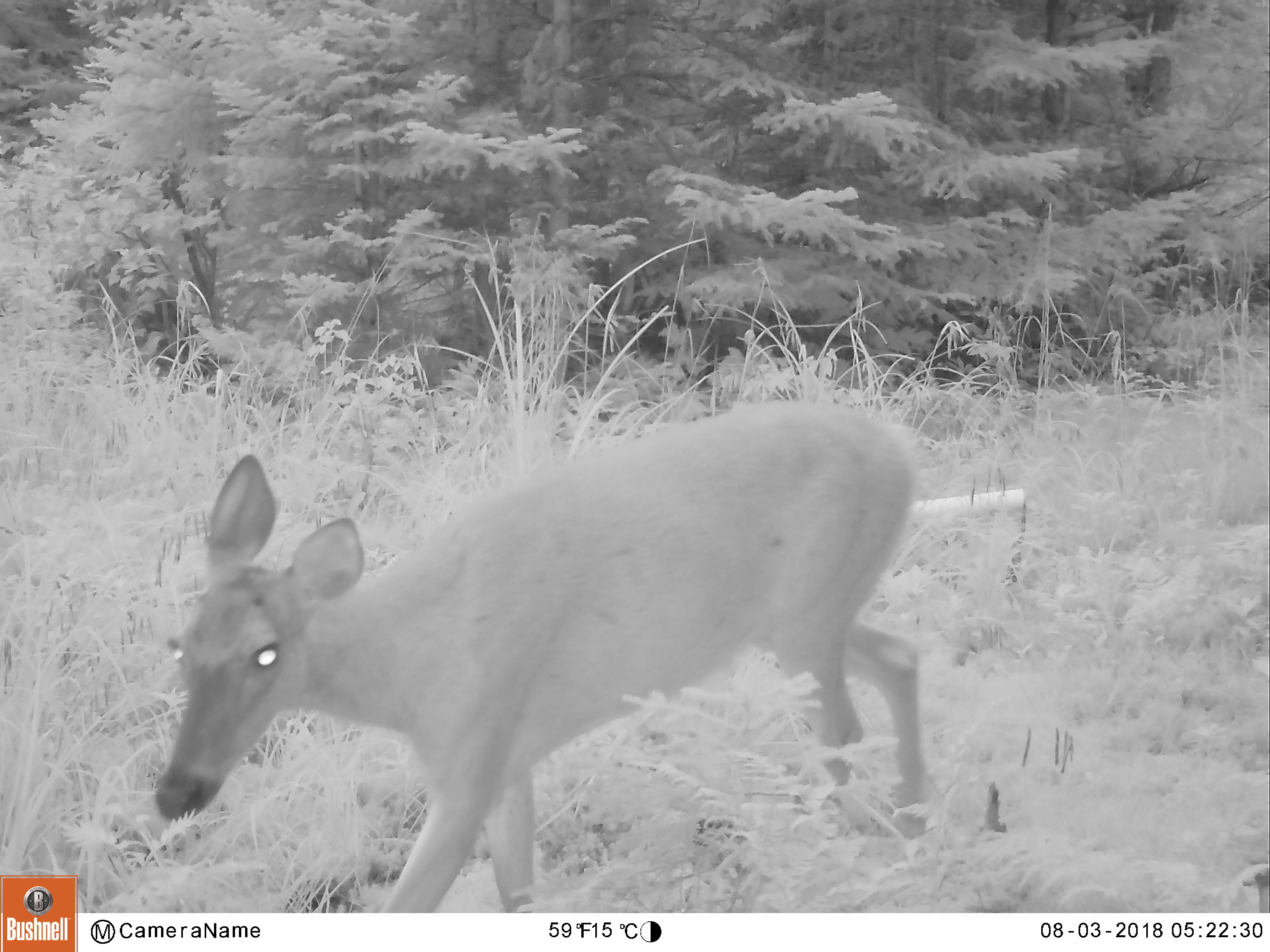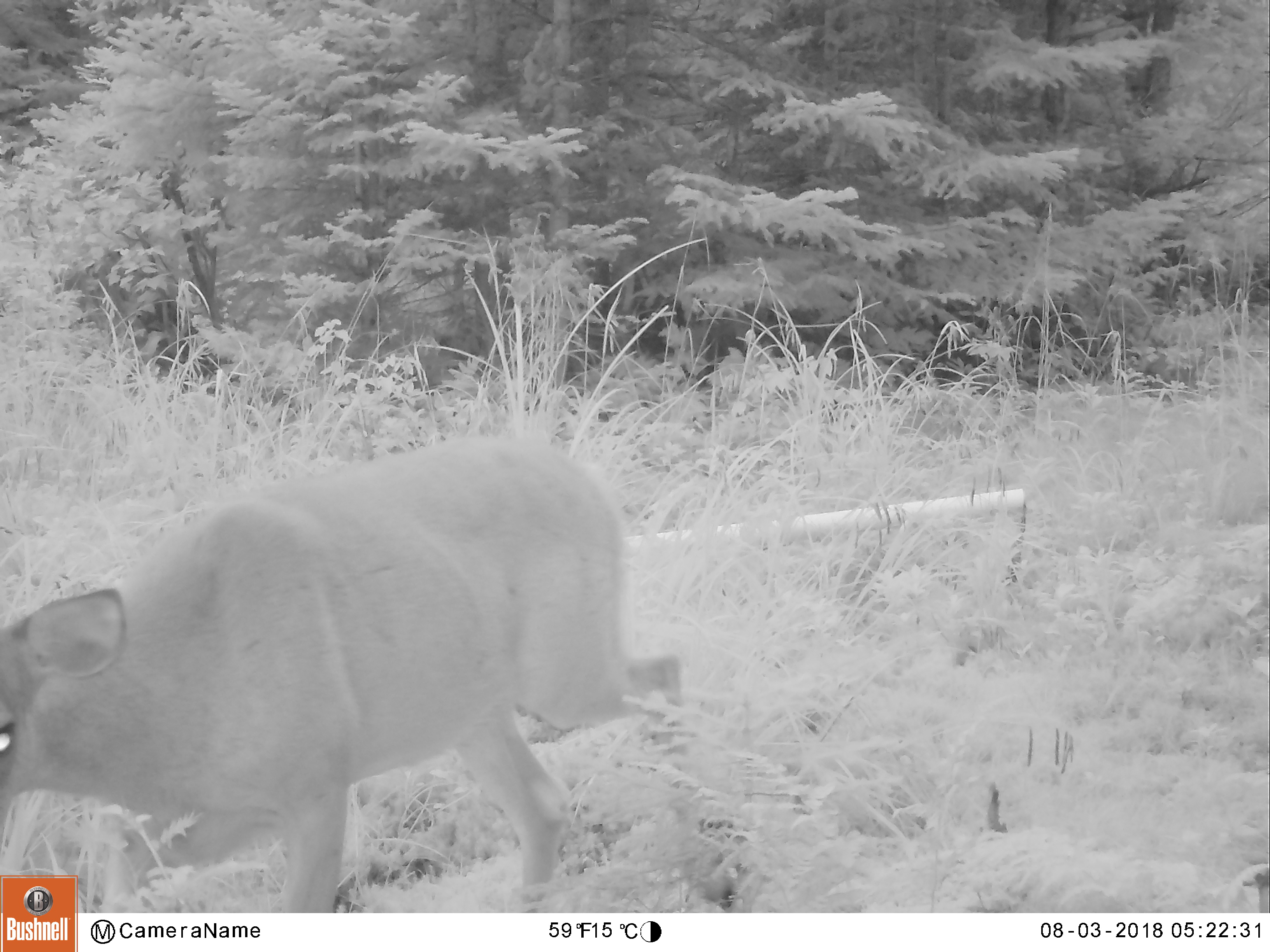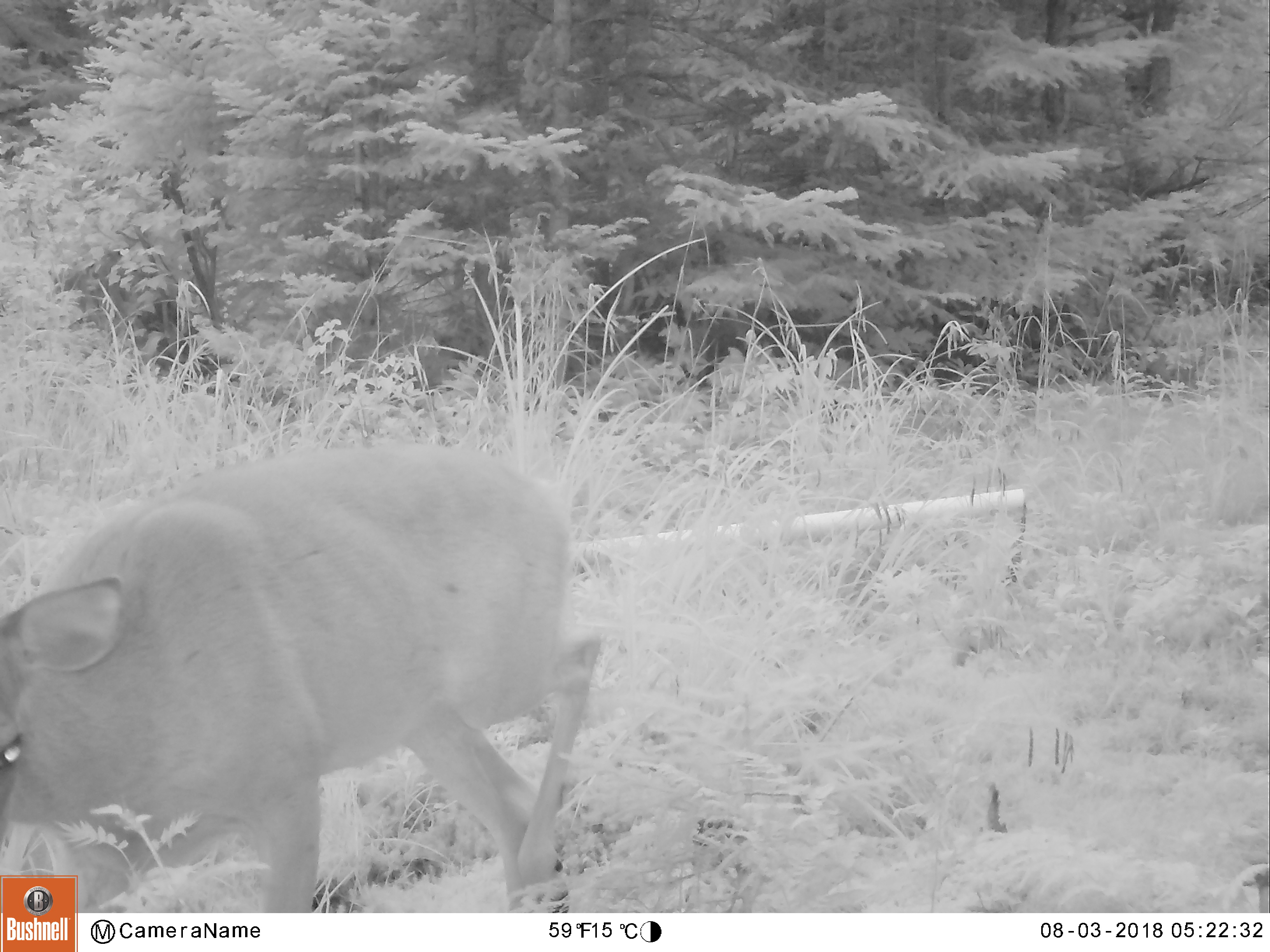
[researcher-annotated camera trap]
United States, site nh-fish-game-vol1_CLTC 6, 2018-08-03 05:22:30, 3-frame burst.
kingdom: Animalia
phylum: Chordata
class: Mammalia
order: Artiodactyla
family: Cervidae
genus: Odocoileus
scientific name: Odocoileus virginianus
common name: white-tailed deer